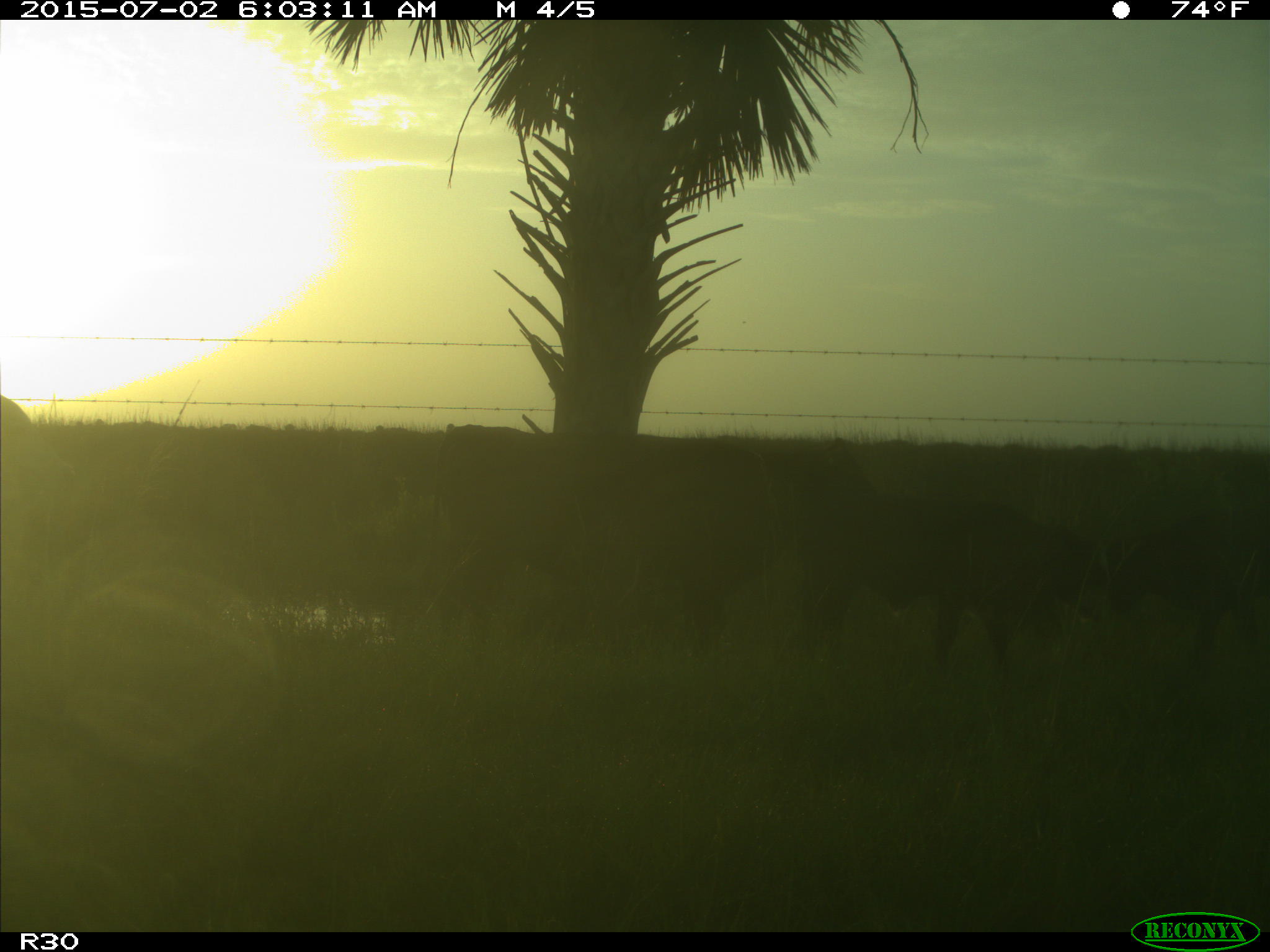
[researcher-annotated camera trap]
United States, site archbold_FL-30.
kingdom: Animalia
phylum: Chordata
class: Mammalia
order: Artiodactyla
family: Bovidae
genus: Bos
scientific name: Bos taurus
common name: domestic cow